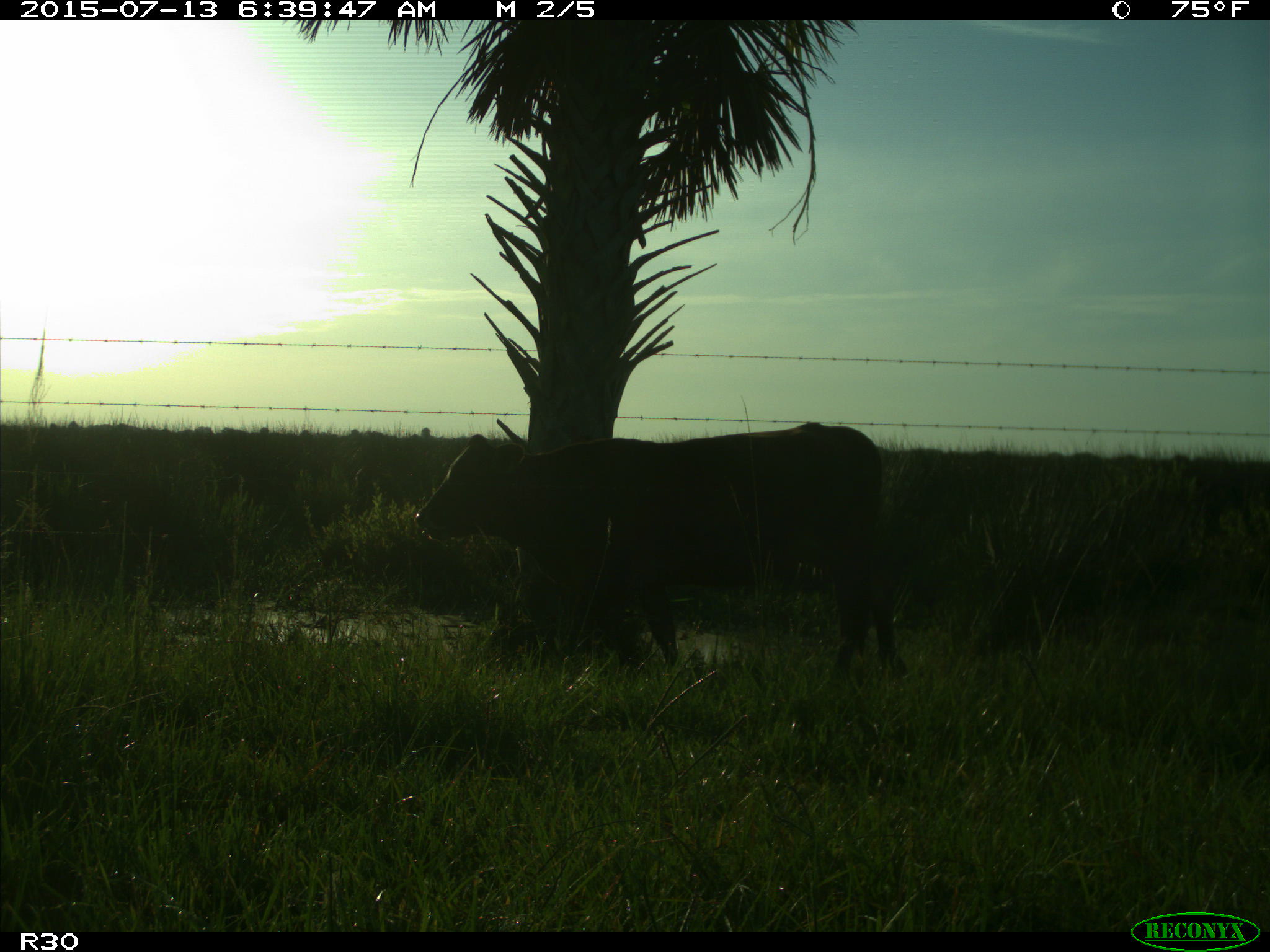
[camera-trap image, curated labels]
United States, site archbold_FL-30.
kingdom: Animalia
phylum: Chordata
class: Mammalia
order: Artiodactyla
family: Bovidae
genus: Bos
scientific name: Bos taurus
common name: domestic cow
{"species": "Bos taurus (domestic cow)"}